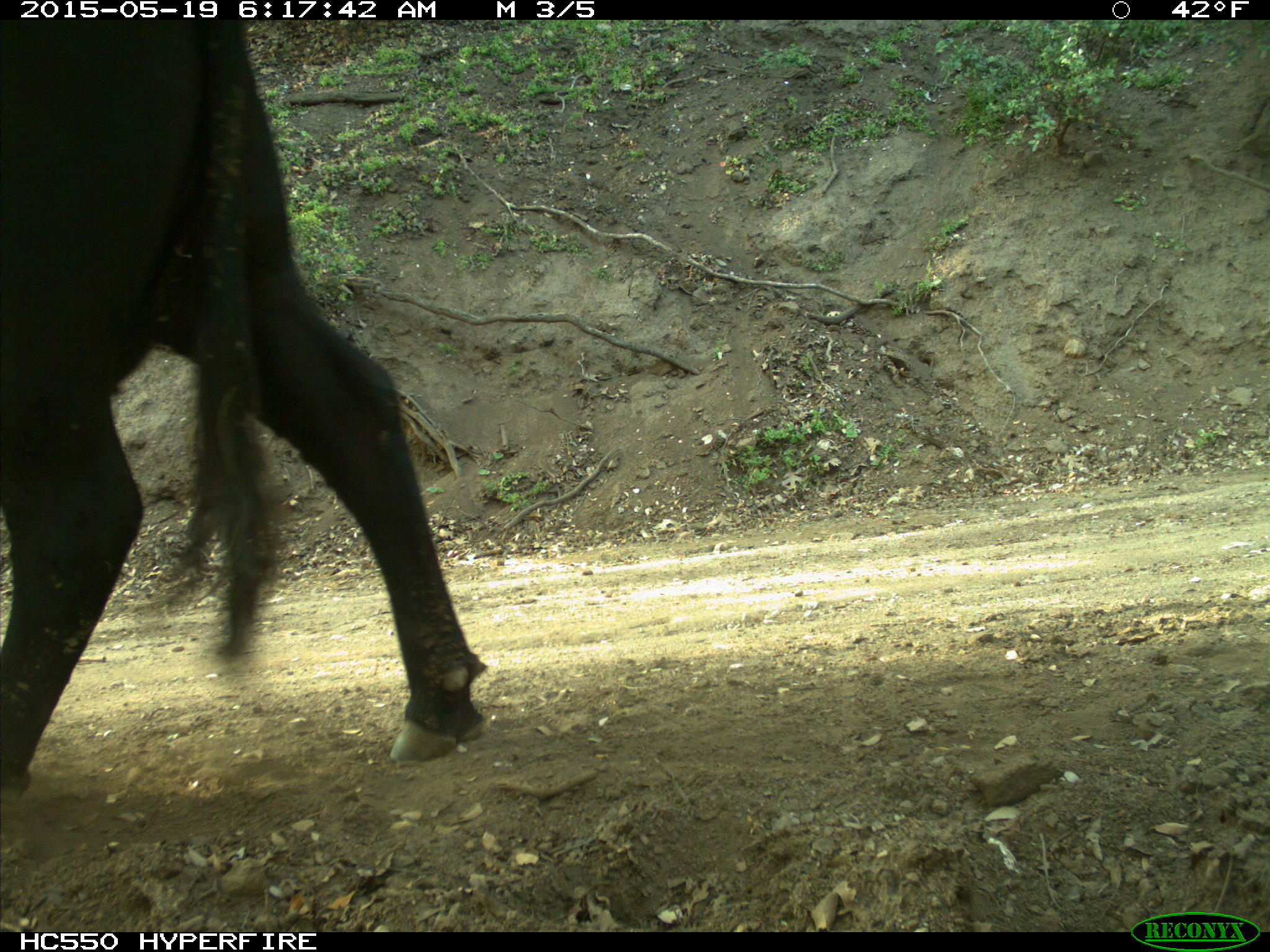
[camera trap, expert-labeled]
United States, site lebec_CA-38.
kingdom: Animalia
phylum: Chordata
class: Mammalia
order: Artiodactyla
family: Bovidae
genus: Bos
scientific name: Bos taurus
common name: domestic cow